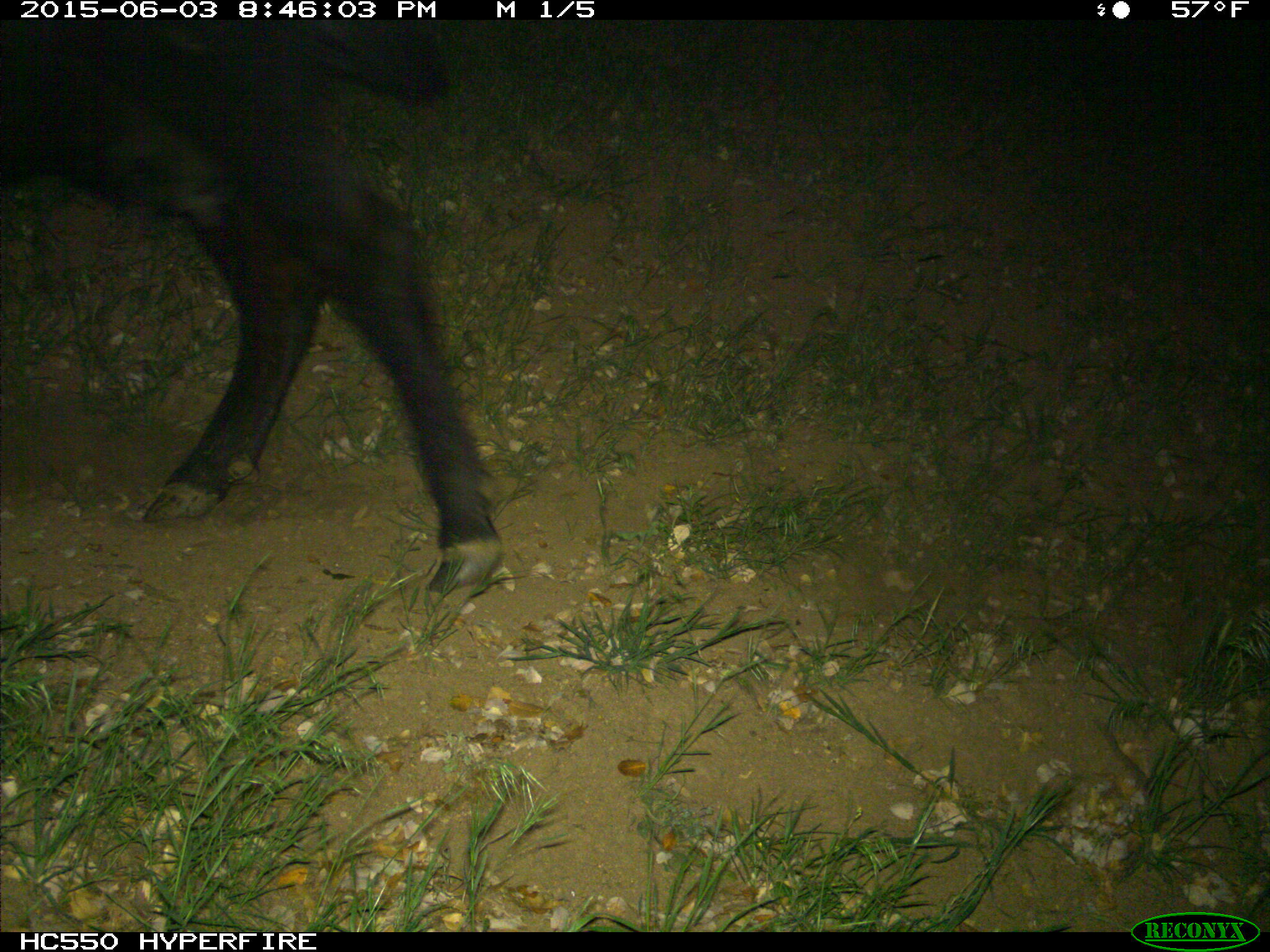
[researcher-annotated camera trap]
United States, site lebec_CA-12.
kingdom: Animalia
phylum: Chordata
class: Mammalia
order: Artiodactyla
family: Bovidae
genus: Bos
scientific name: Bos taurus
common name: domestic cow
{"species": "Bos taurus (domestic cow)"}